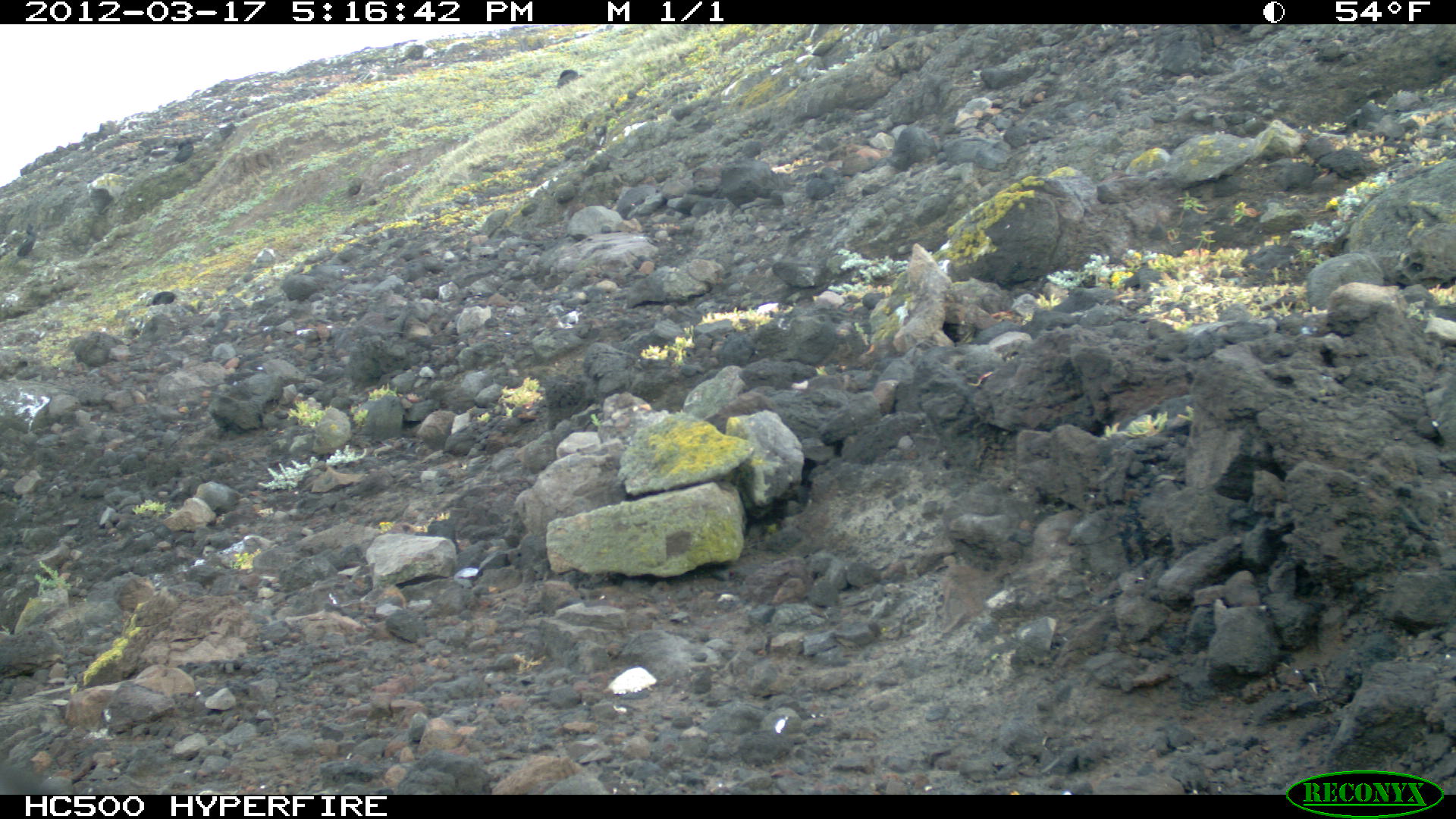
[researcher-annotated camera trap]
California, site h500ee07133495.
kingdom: Animalia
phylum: Chordata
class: Aves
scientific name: Aves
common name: bird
Bird (Aves).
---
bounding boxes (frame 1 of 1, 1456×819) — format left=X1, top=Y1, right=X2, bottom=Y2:
bird: left=16, top=222, right=37, bottom=259